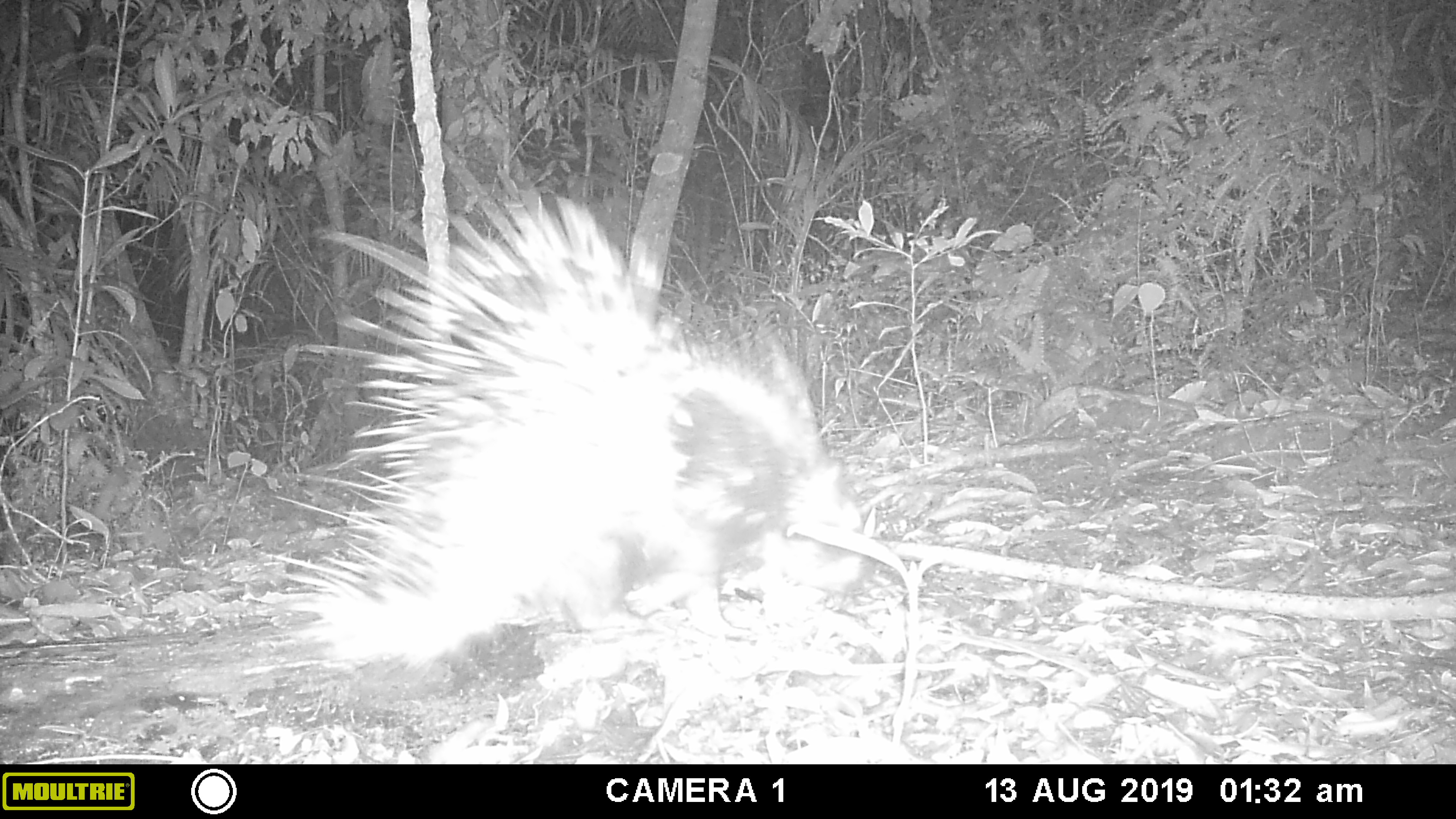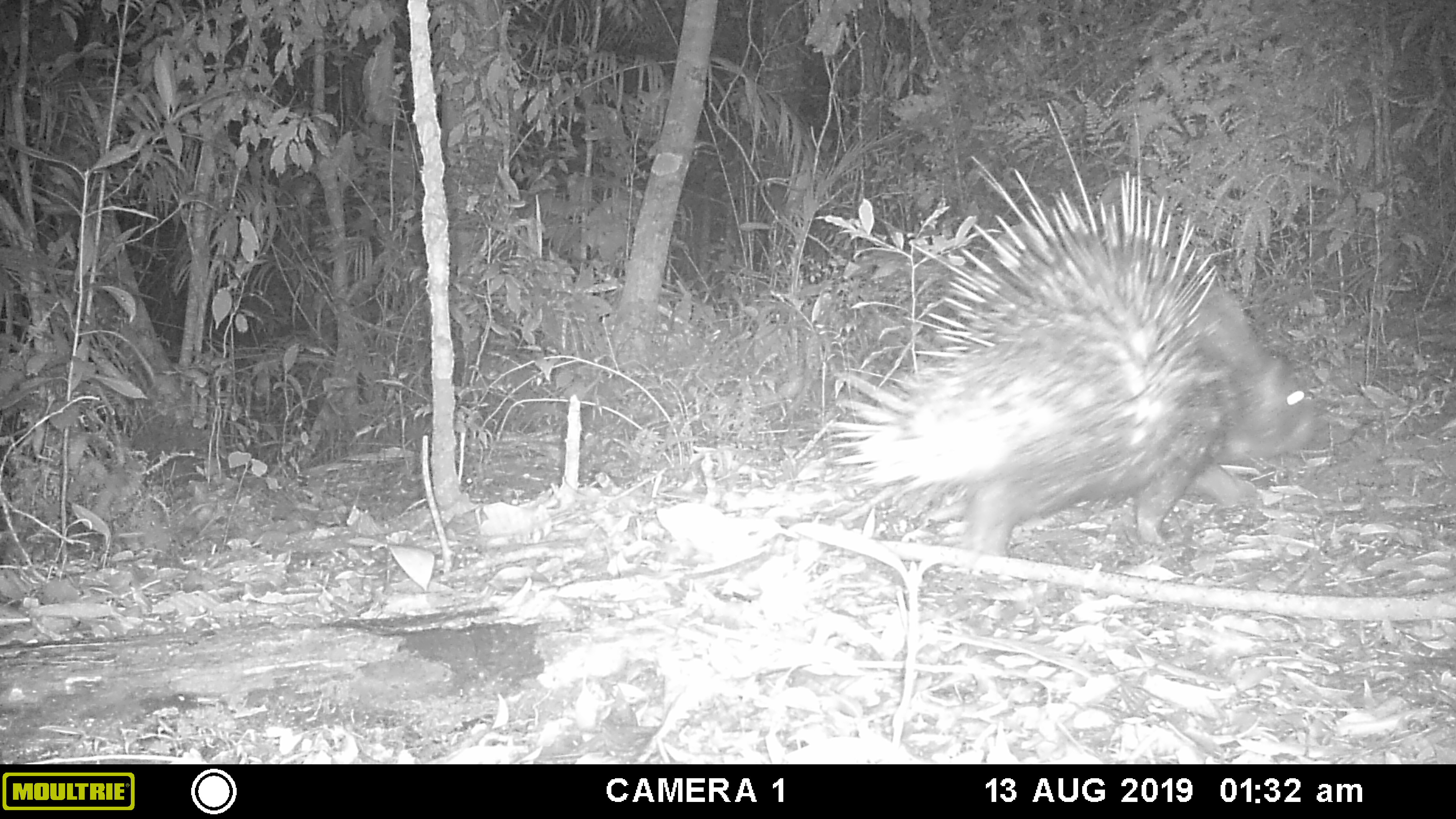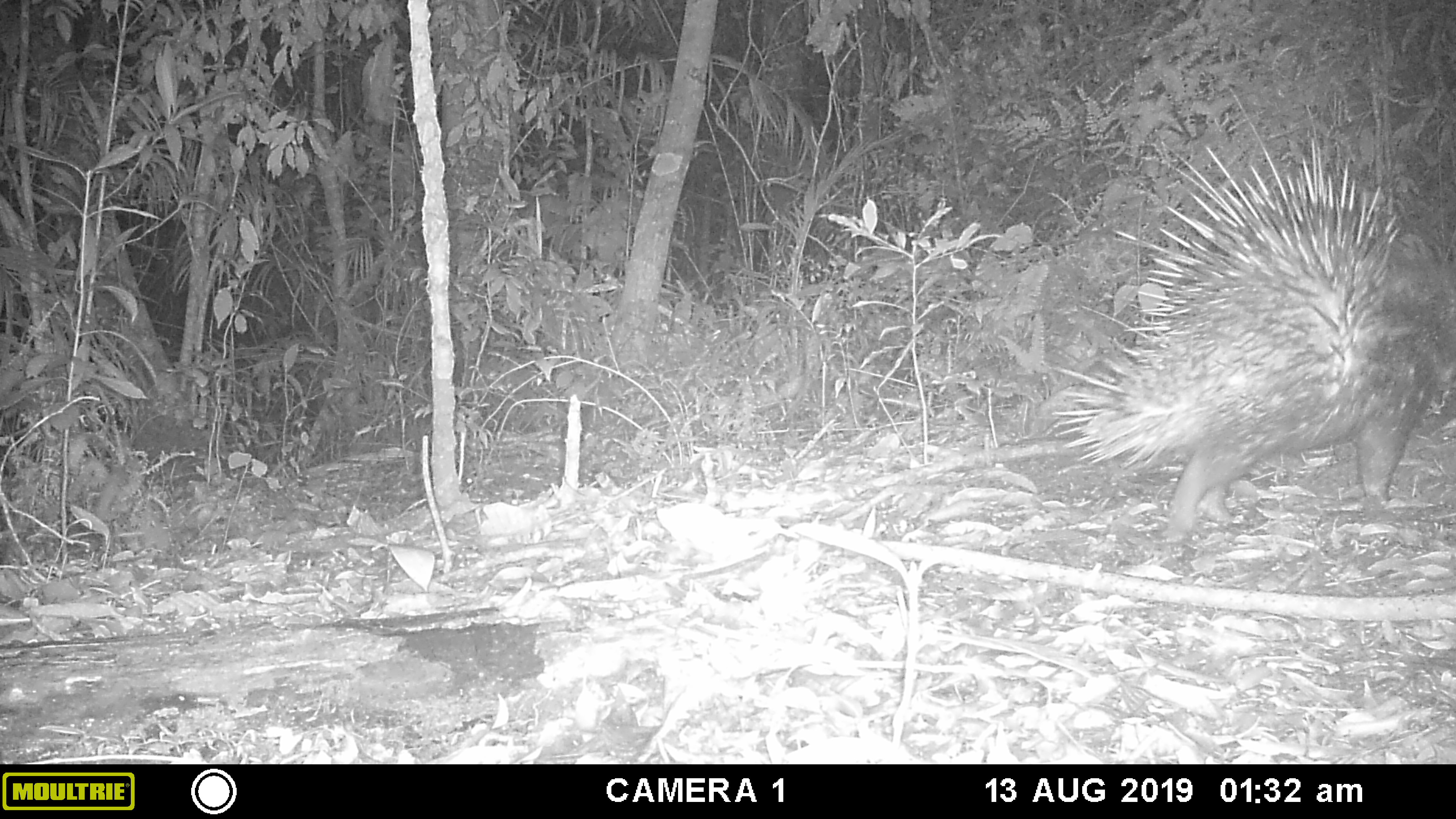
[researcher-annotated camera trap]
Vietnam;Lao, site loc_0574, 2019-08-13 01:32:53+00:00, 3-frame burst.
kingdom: Animalia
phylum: Chordata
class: Mammalia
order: Rodentia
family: Hystricidae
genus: Hystrix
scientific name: Hystrix brachyura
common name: malayan porcupine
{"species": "malayan porcupine (Hystrix brachyura)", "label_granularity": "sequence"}